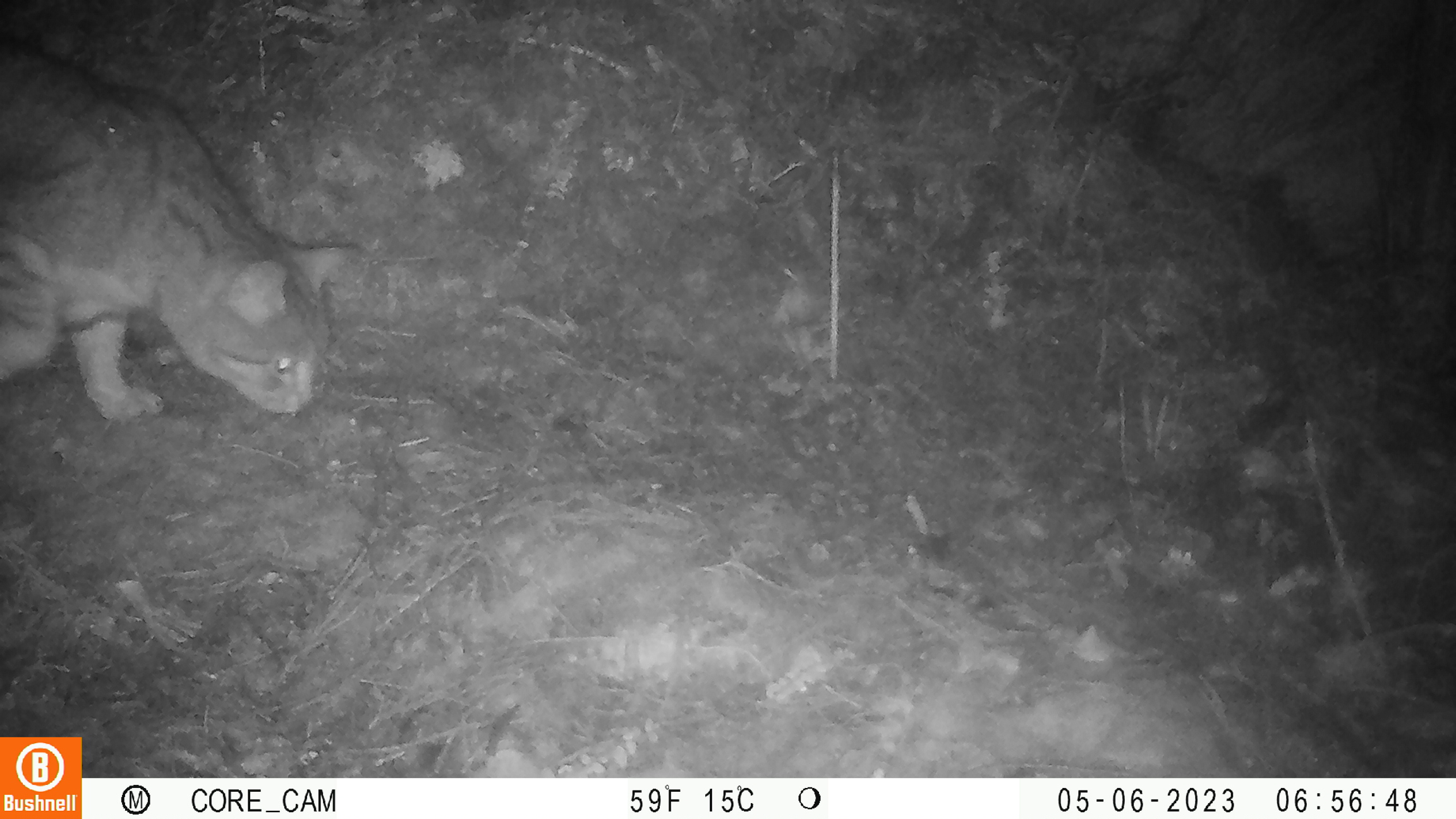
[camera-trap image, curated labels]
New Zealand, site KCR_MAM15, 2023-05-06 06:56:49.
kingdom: Animalia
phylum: Chordata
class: Mammalia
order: Carnivora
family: Felidae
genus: Felis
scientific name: Felis catus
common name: domestic cat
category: cat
Cat (domestic cat) (Felis catus).